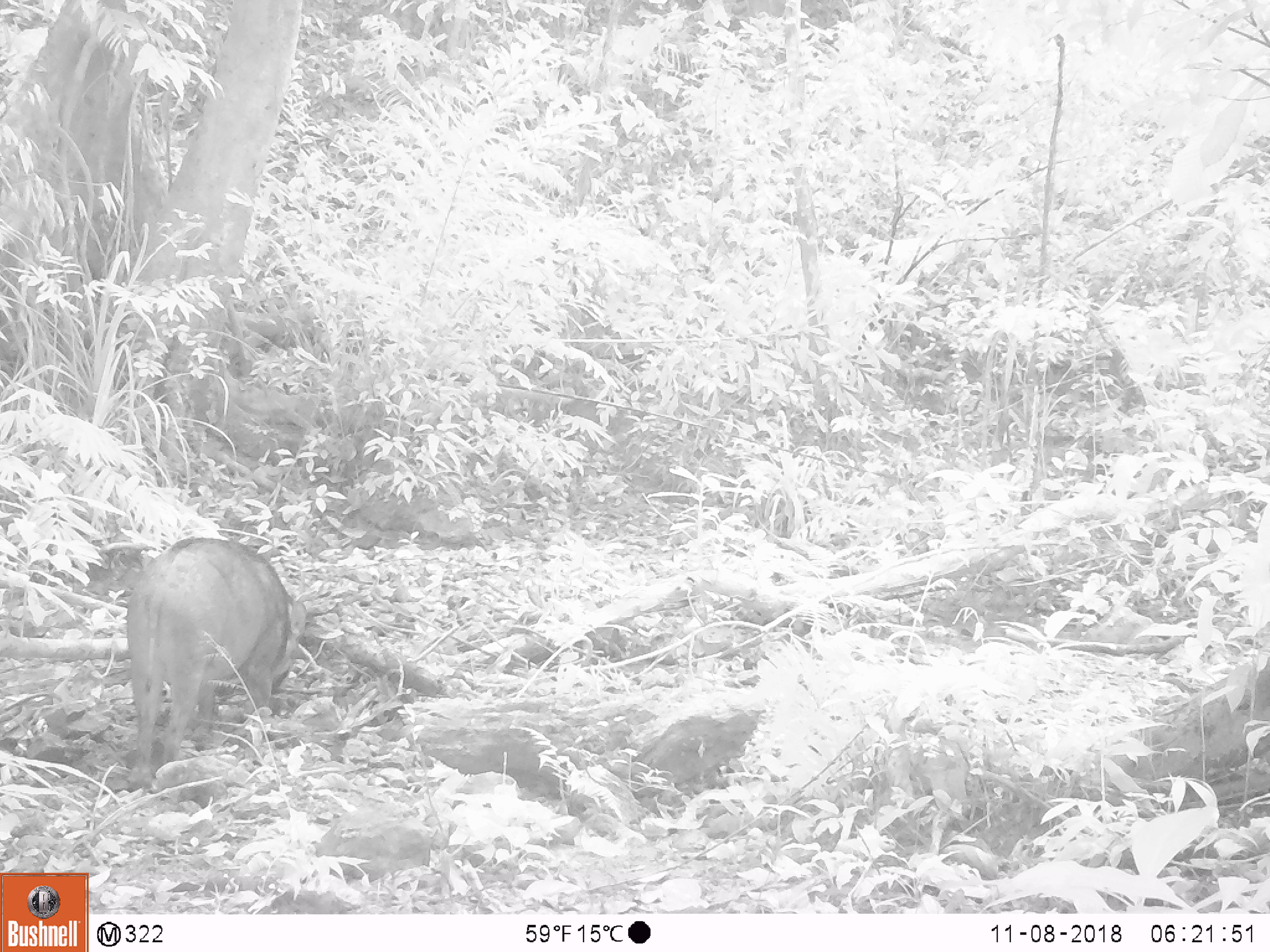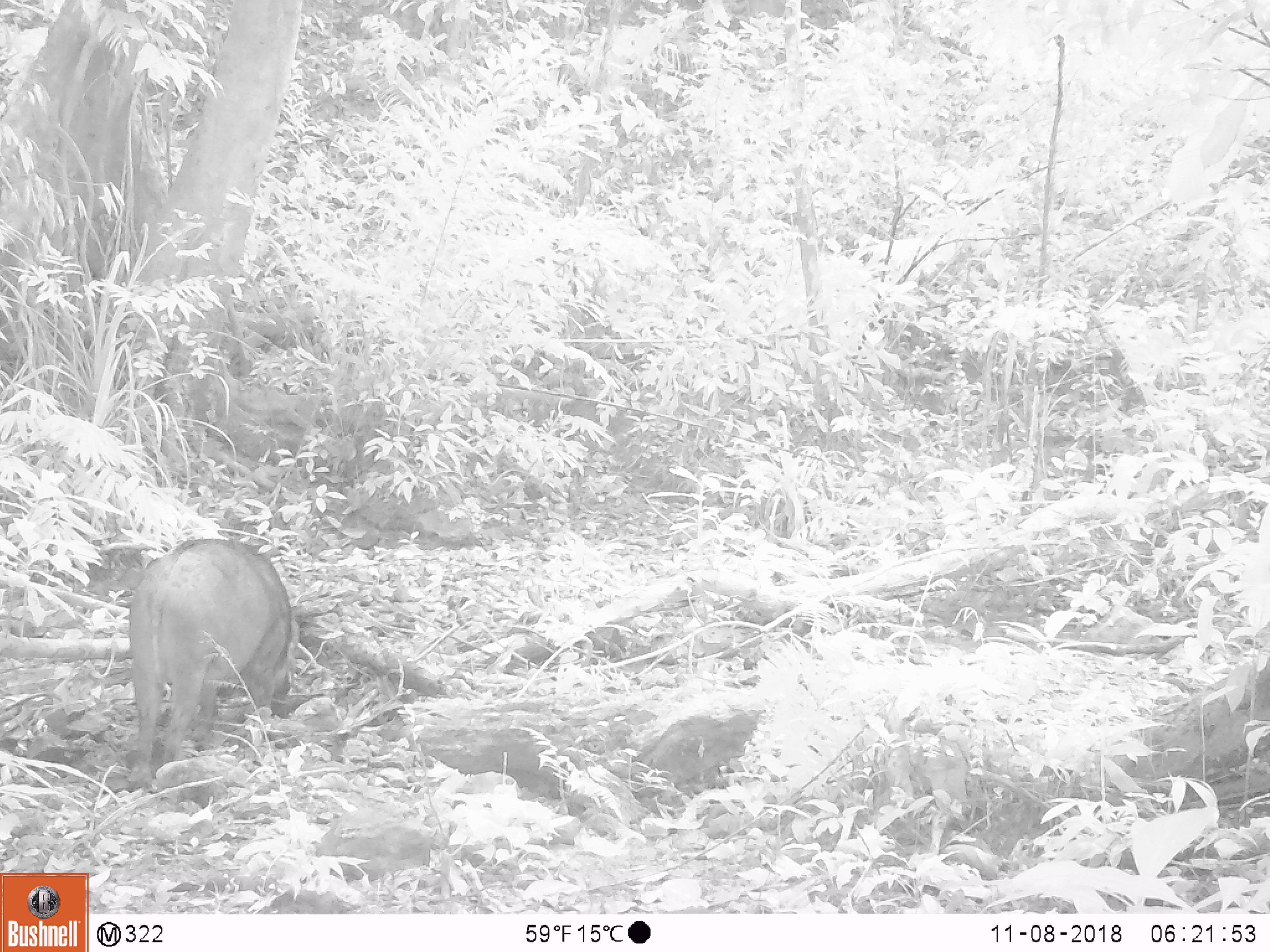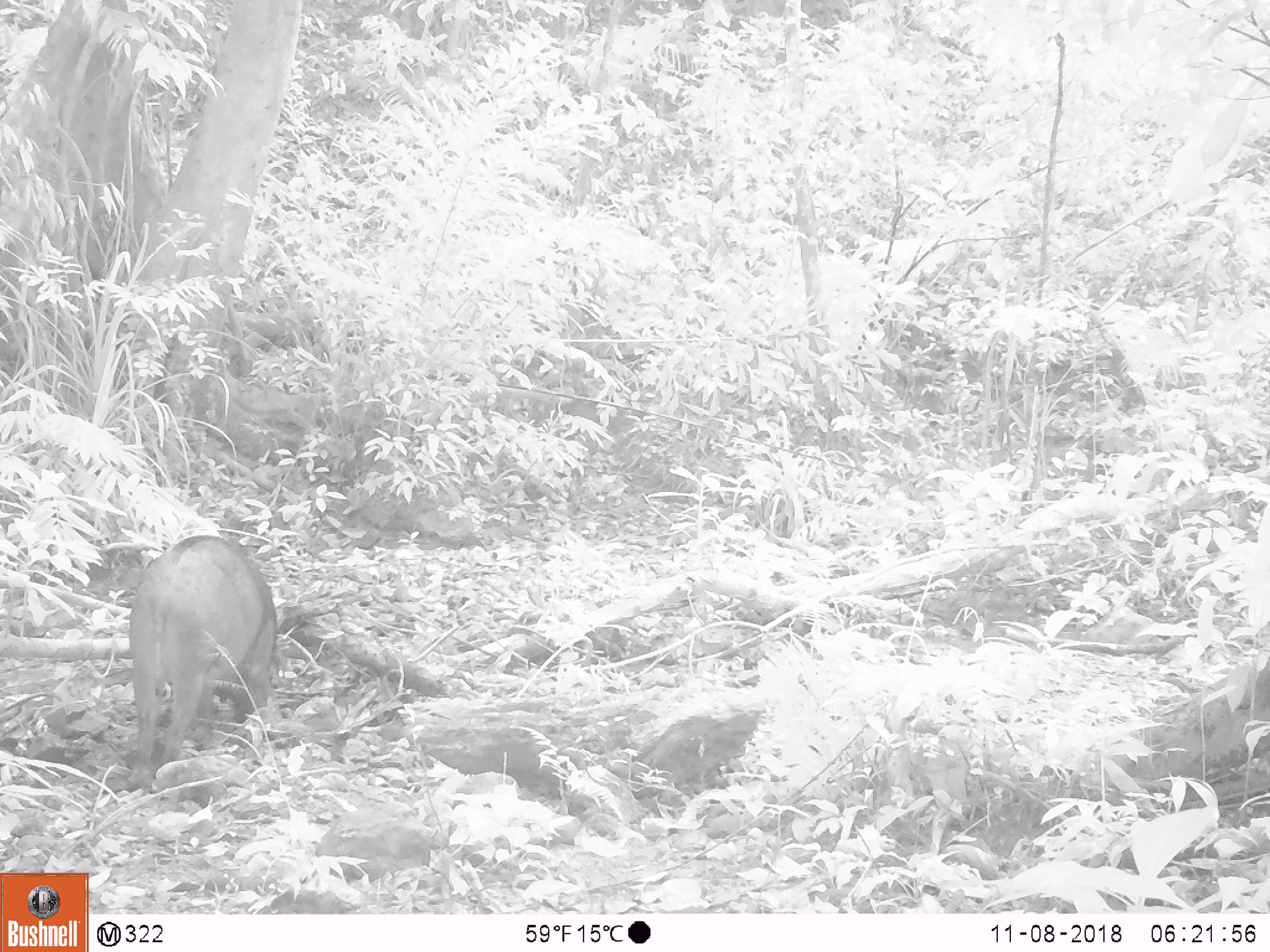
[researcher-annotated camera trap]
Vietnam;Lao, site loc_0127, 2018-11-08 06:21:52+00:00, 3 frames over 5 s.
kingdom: Animalia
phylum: Chordata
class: Mammalia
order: Artiodactyla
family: Suidae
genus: Sus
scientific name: Sus scrofa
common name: eurasian wild pig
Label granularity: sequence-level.